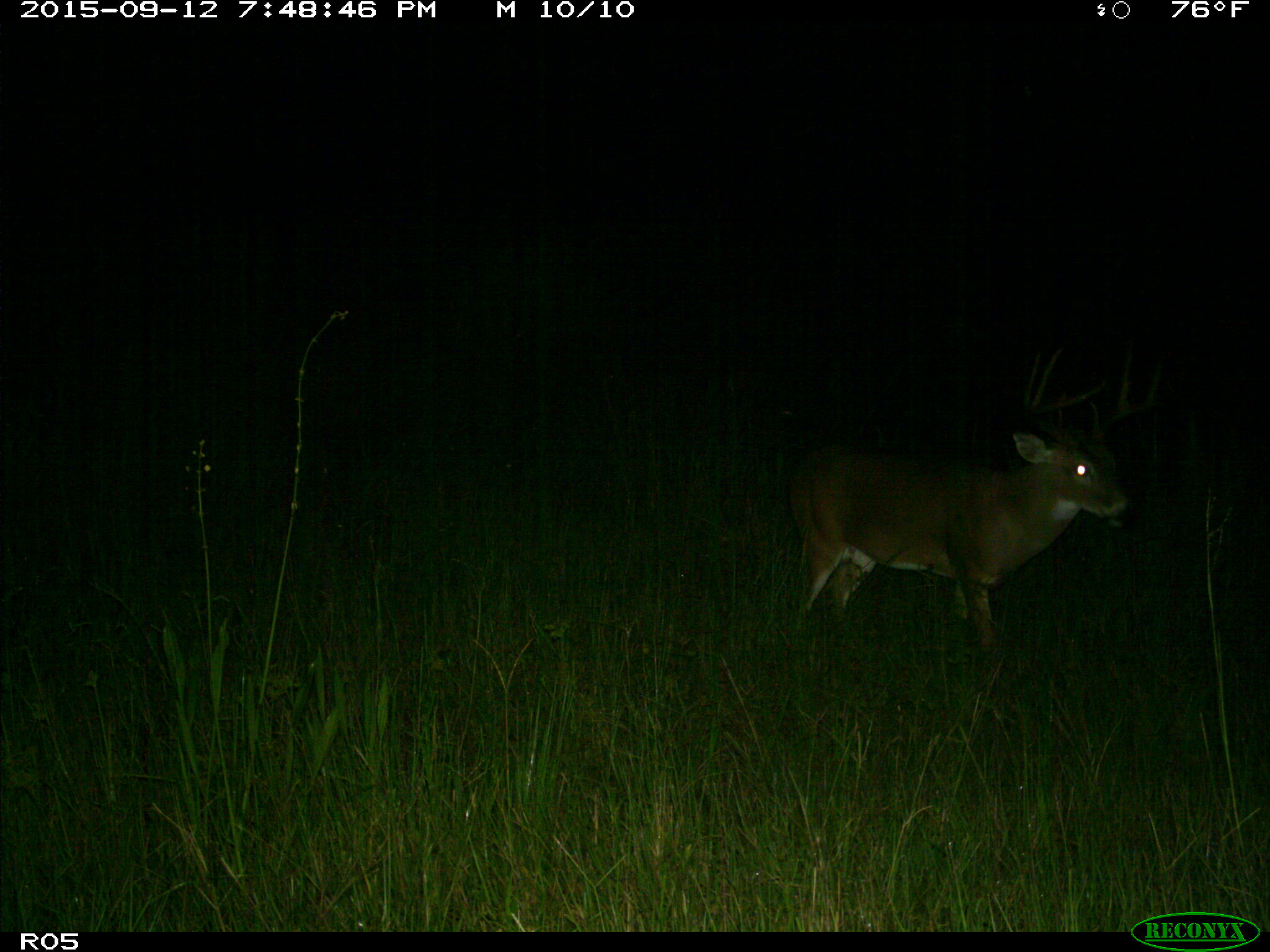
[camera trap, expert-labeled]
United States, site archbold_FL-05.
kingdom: Animalia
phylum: Chordata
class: Mammalia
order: Artiodactyla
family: Cervidae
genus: Odocoileus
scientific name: Odocoileus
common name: deer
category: unidentified deer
Unidentified deer (deer) (Odocoileus).